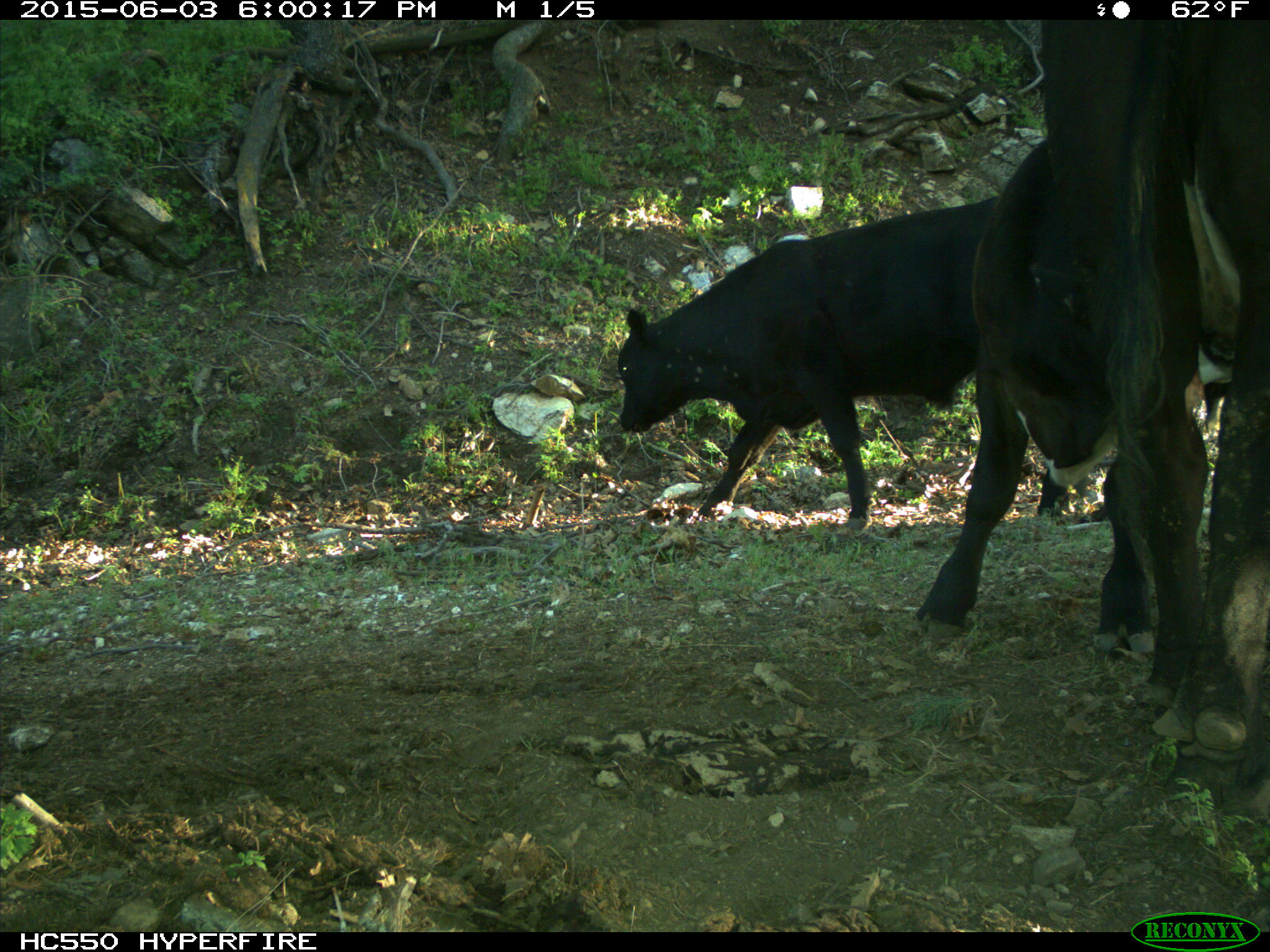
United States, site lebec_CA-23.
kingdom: Animalia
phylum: Chordata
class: Mammalia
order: Artiodactyla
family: Bovidae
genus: Bos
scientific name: Bos taurus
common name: domestic cow